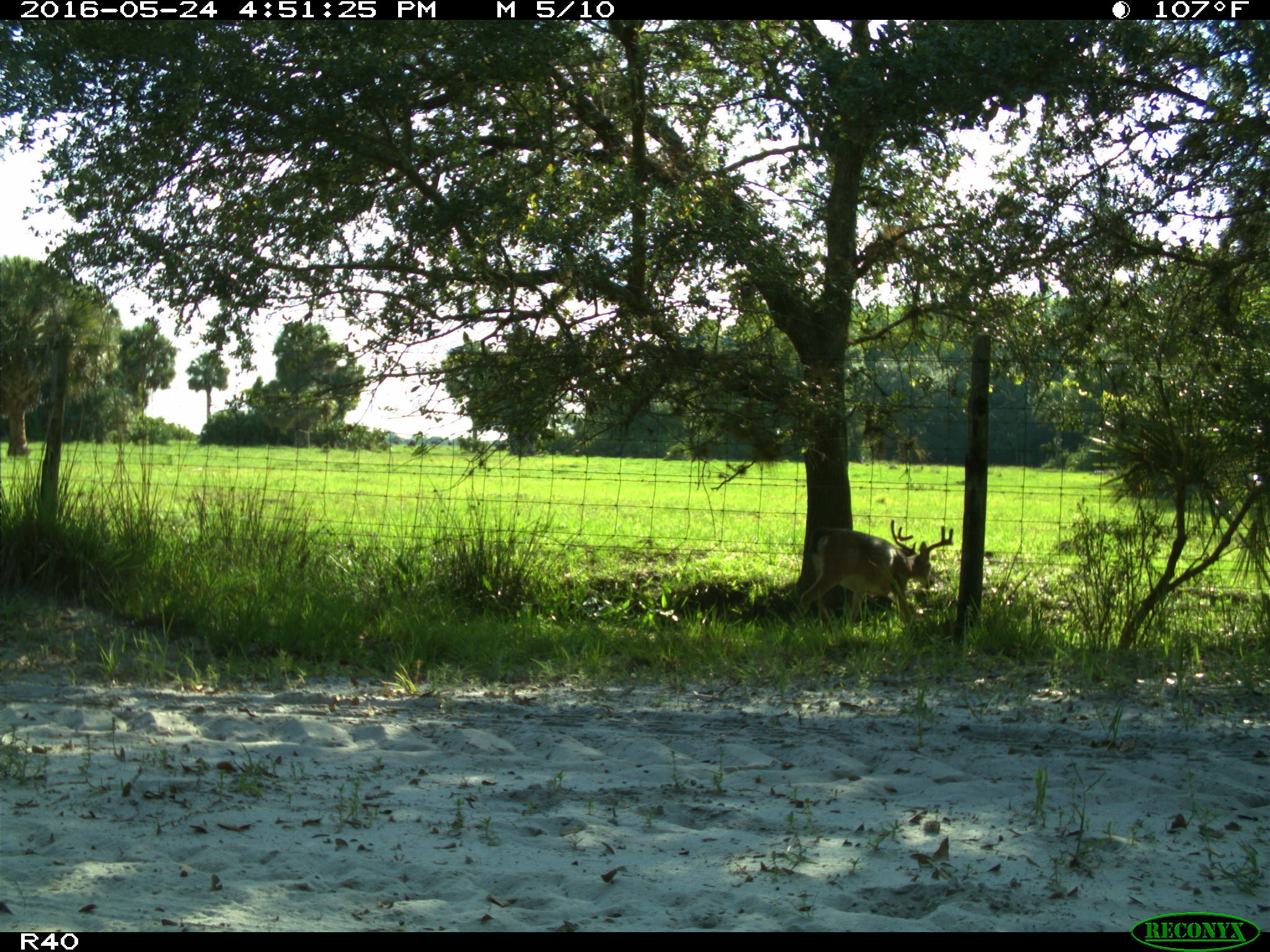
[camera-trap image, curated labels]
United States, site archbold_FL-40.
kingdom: Animalia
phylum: Chordata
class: Mammalia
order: Artiodactyla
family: Cervidae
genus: Odocoileus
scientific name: Odocoileus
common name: deer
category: unidentified deer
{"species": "unidentified deer (deer) (Odocoileus)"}